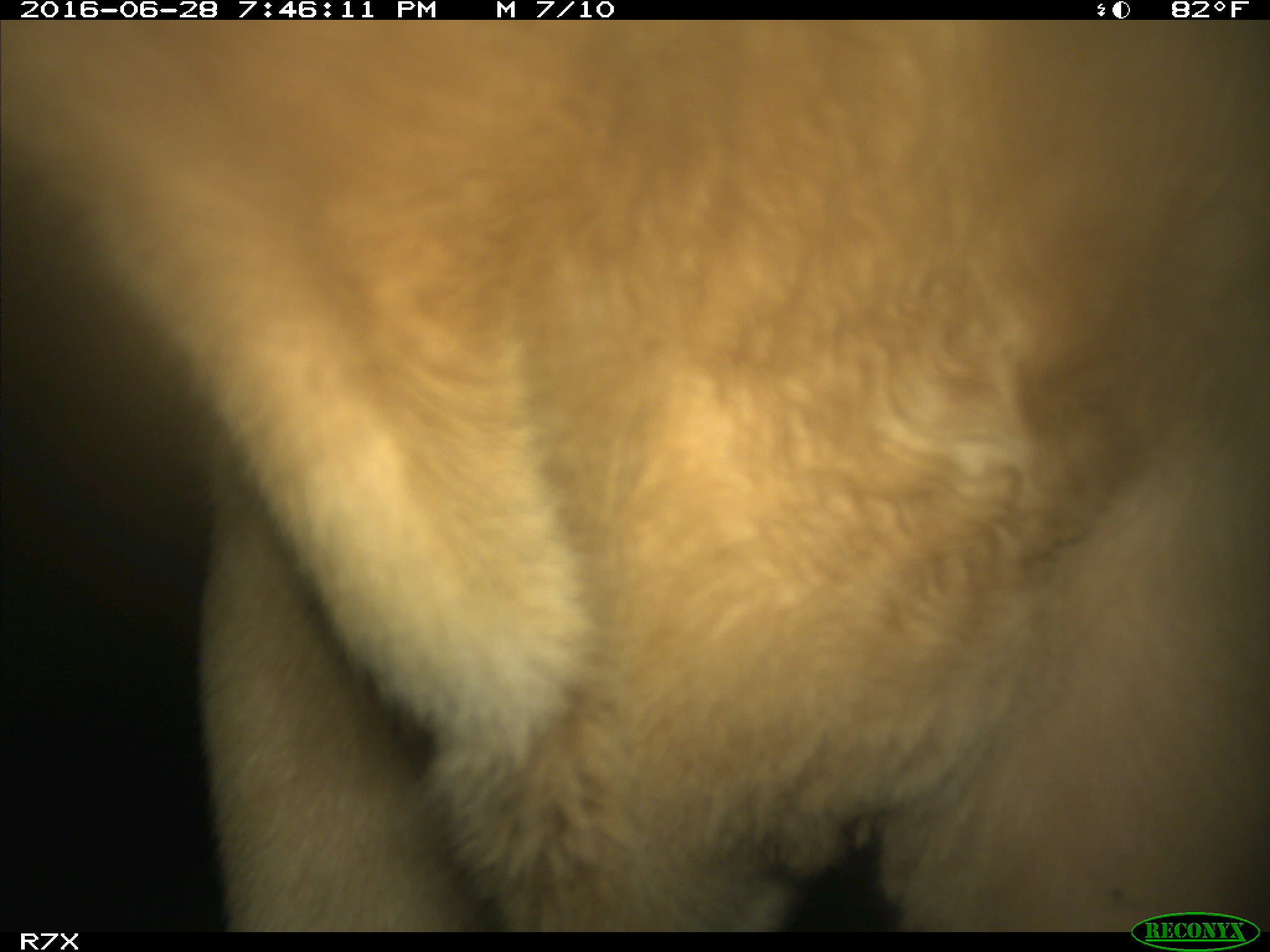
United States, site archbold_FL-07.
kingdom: Animalia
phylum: Chordata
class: Mammalia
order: Artiodactyla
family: Bovidae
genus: Bos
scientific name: Bos taurus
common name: domestic cow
Bos taurus (domestic cow).